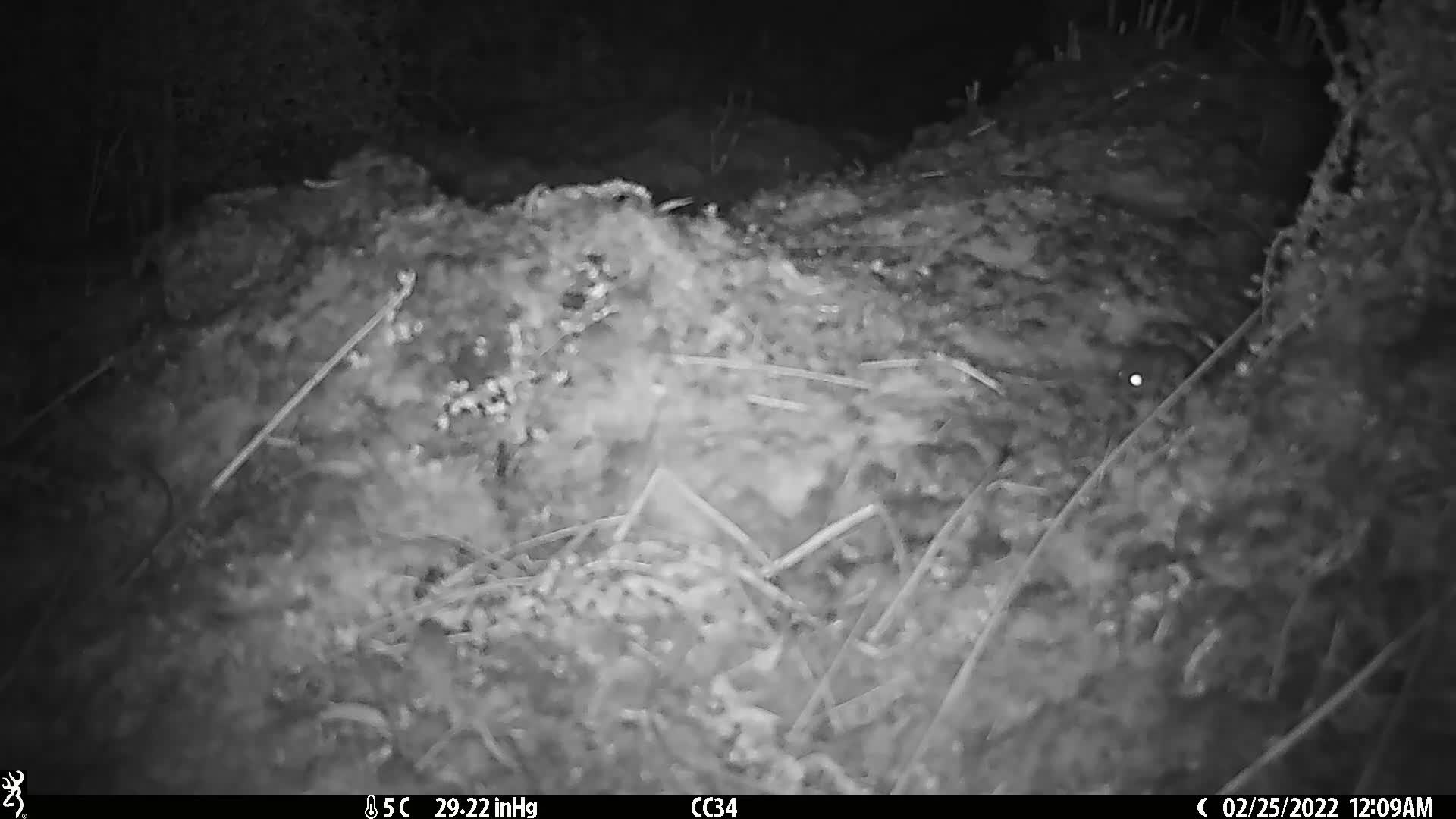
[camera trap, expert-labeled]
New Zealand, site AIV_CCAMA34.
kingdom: Animalia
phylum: Chordata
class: Mammalia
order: Rodentia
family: Muridae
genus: Mus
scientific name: Mus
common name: mouse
Mouse (Mus).